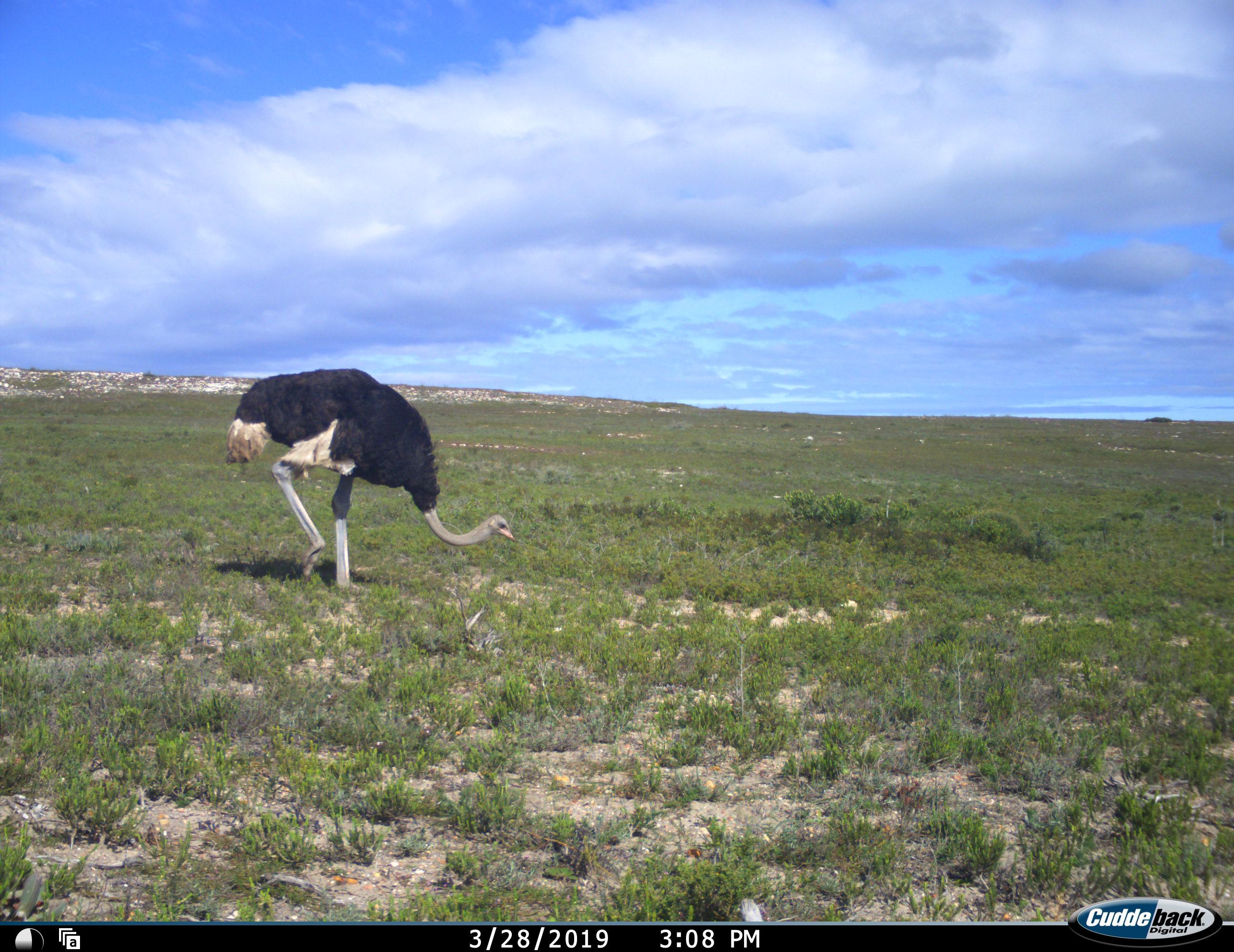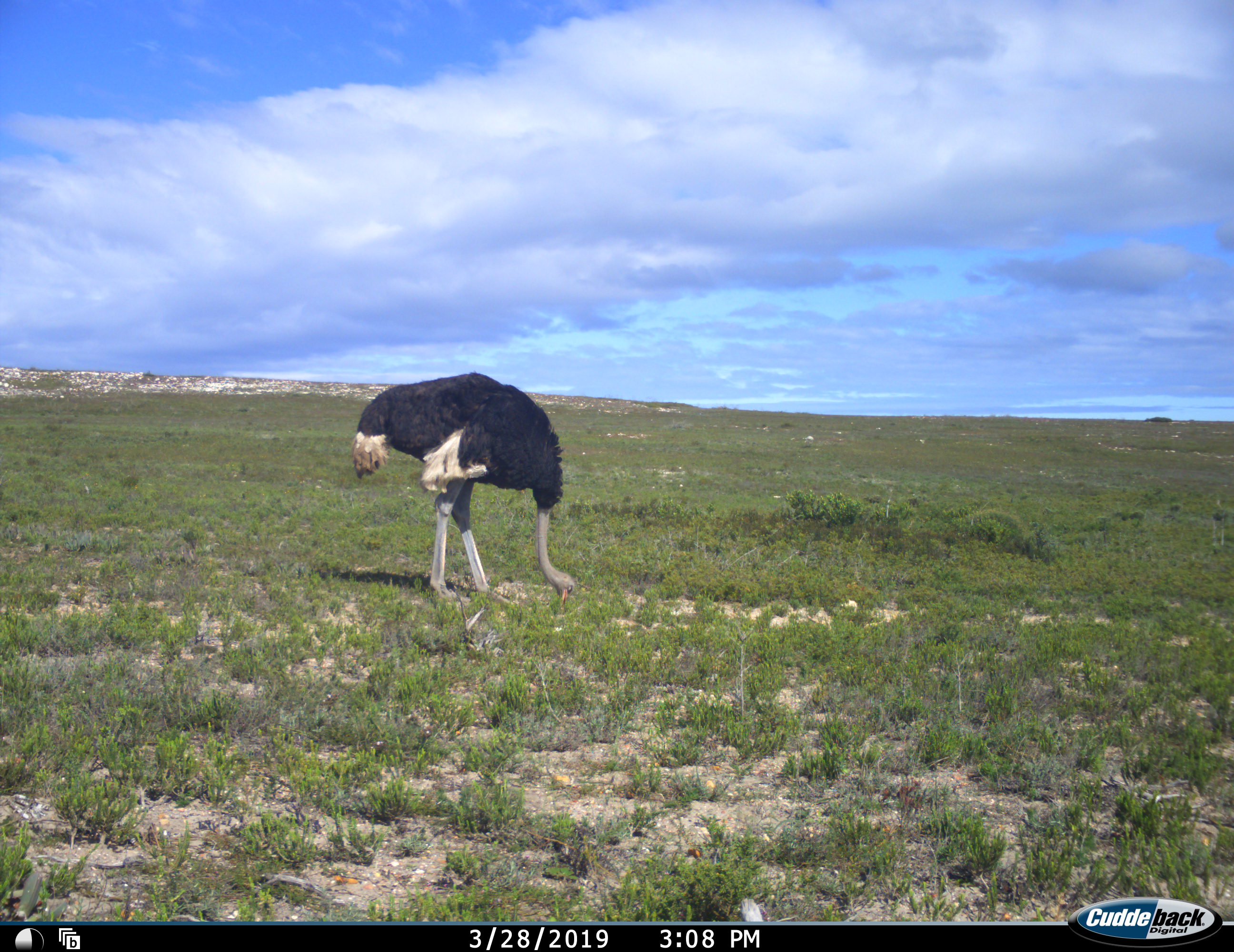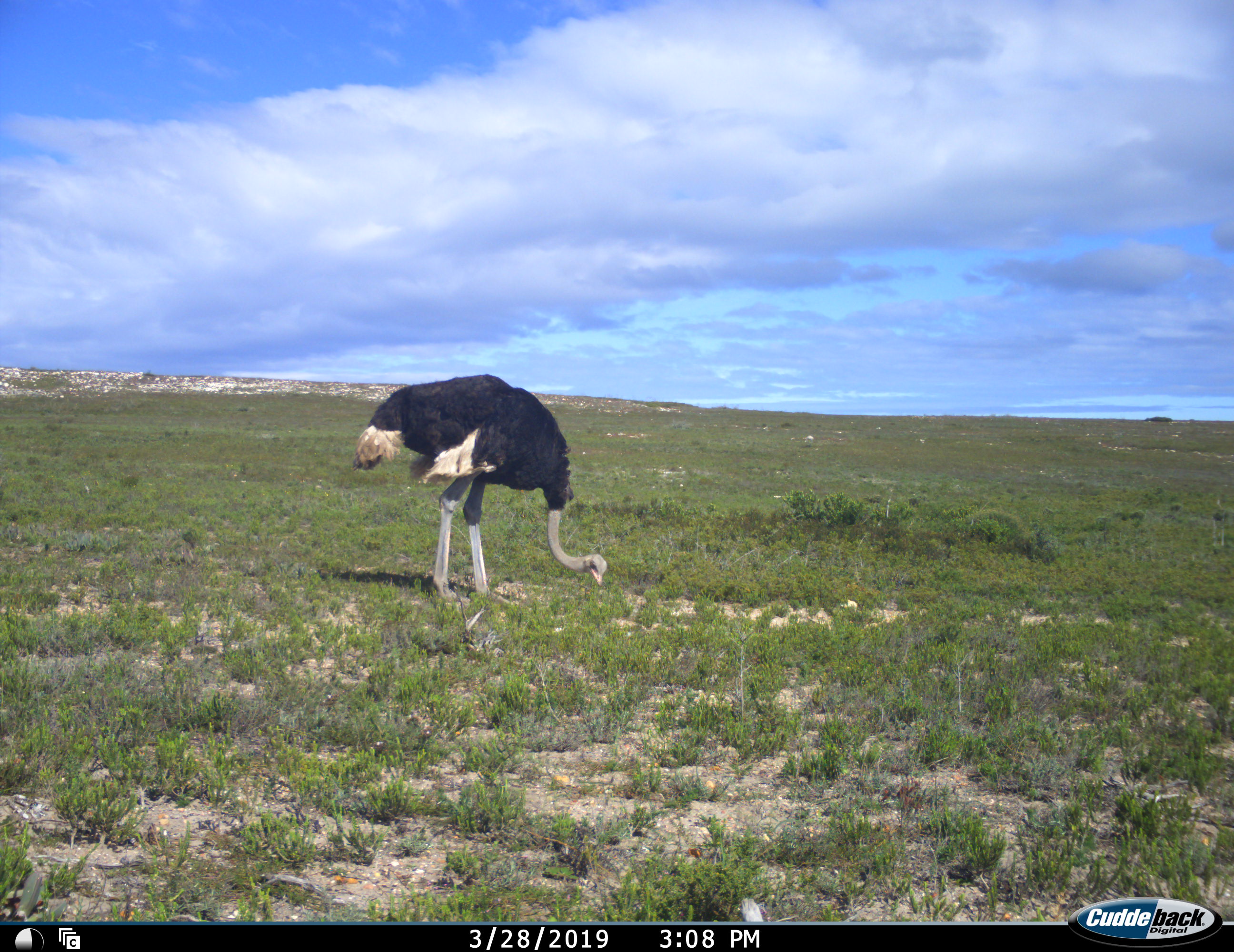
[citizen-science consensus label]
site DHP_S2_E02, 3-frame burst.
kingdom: Animalia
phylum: Chordata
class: Aves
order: Struthioniformes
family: Struthionidae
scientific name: Struthionidae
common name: ostrich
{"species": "ostrich (Struthionidae)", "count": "1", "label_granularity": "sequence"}